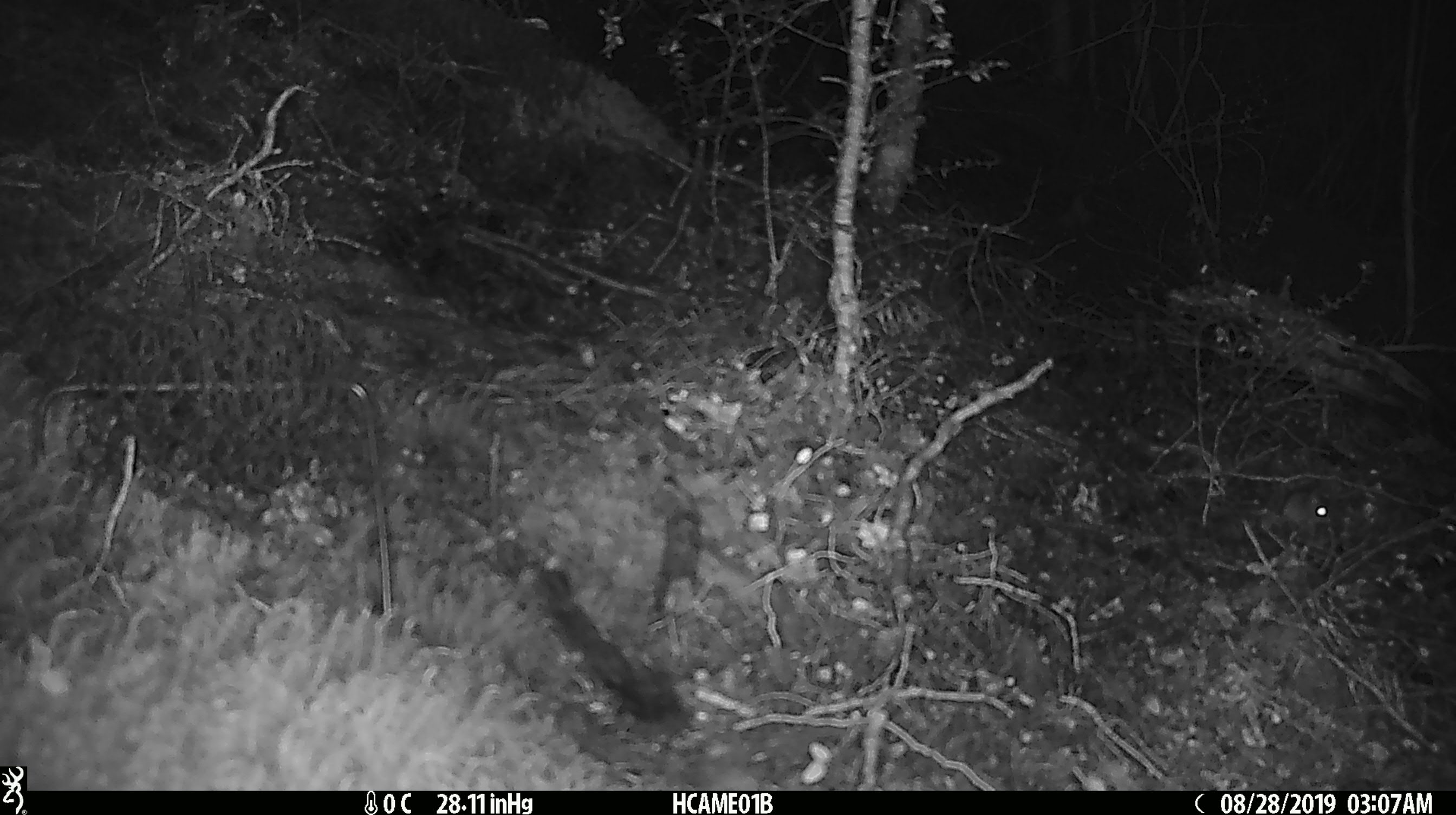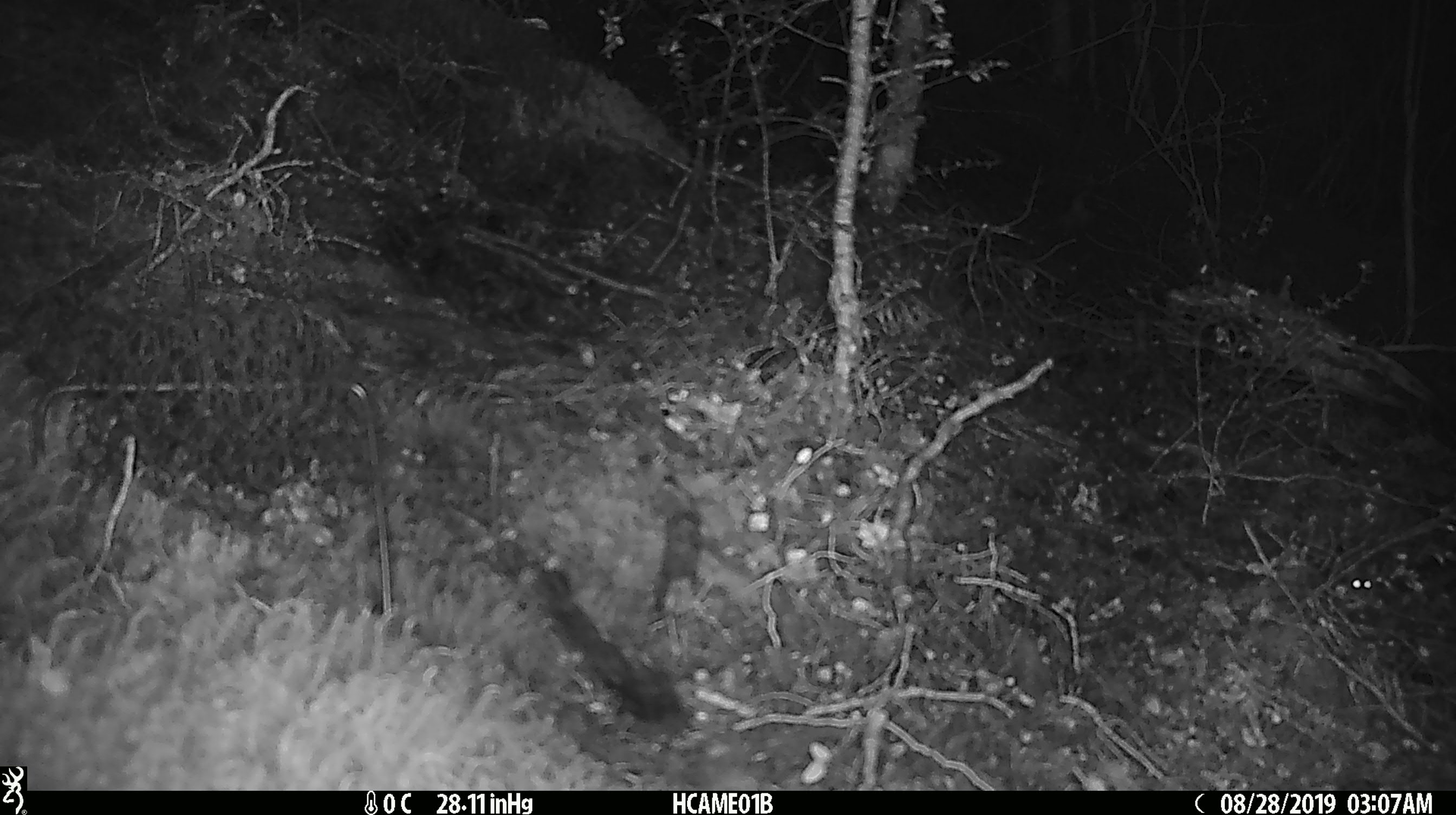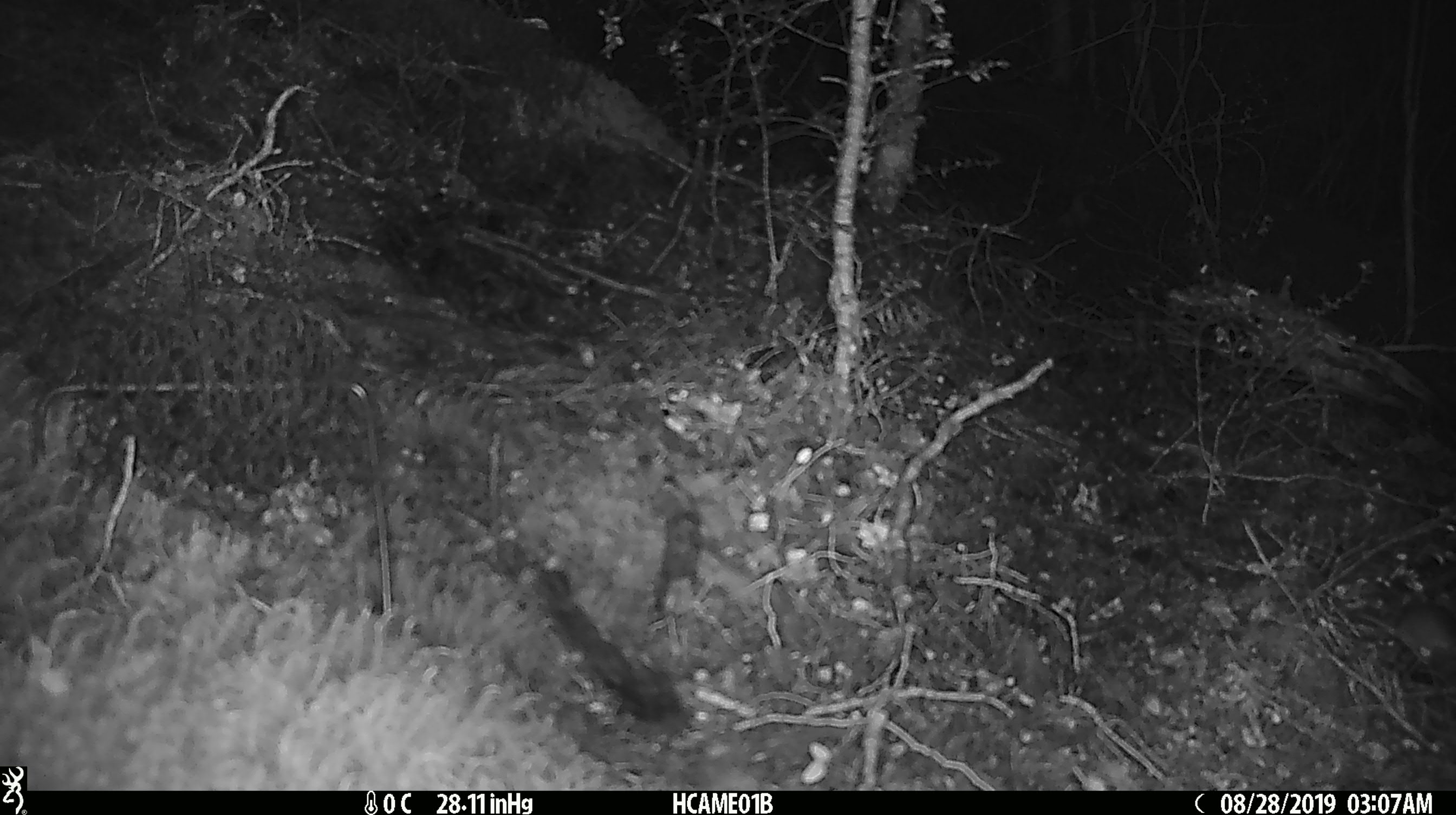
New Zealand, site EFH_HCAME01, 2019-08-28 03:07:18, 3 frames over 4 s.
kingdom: Animalia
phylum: Chordata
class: Mammalia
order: Rodentia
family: Muridae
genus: Mus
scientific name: Mus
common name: mouse